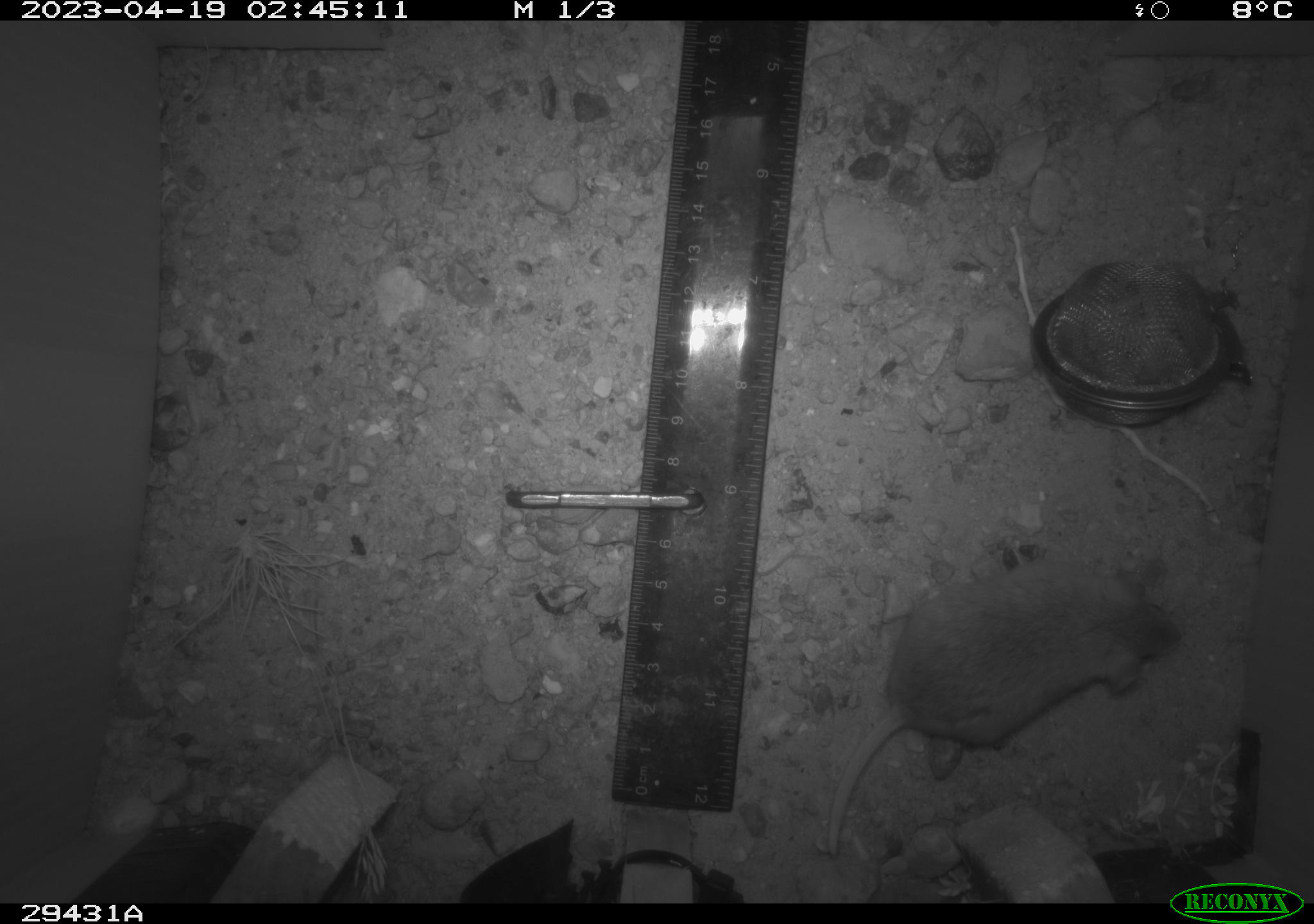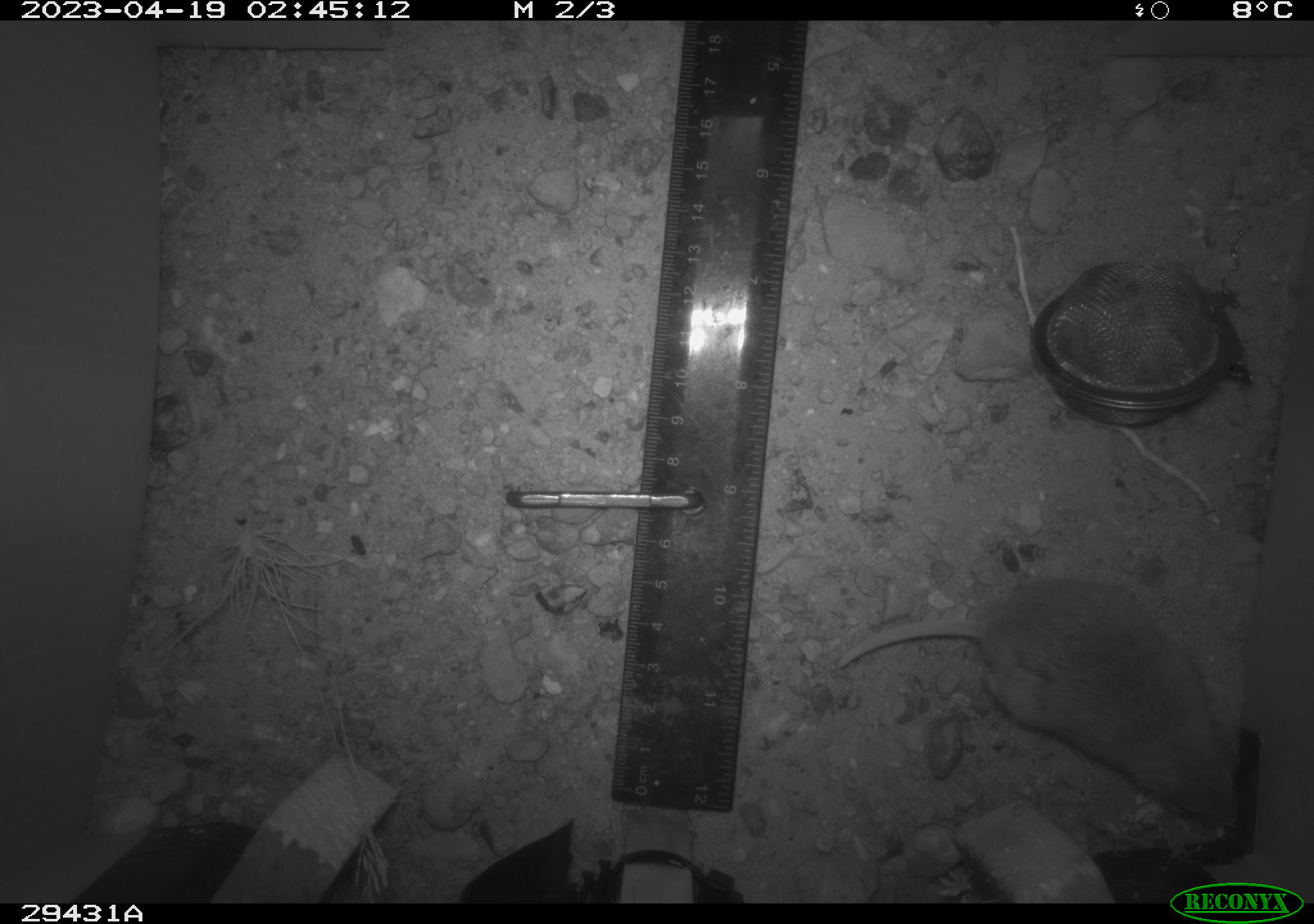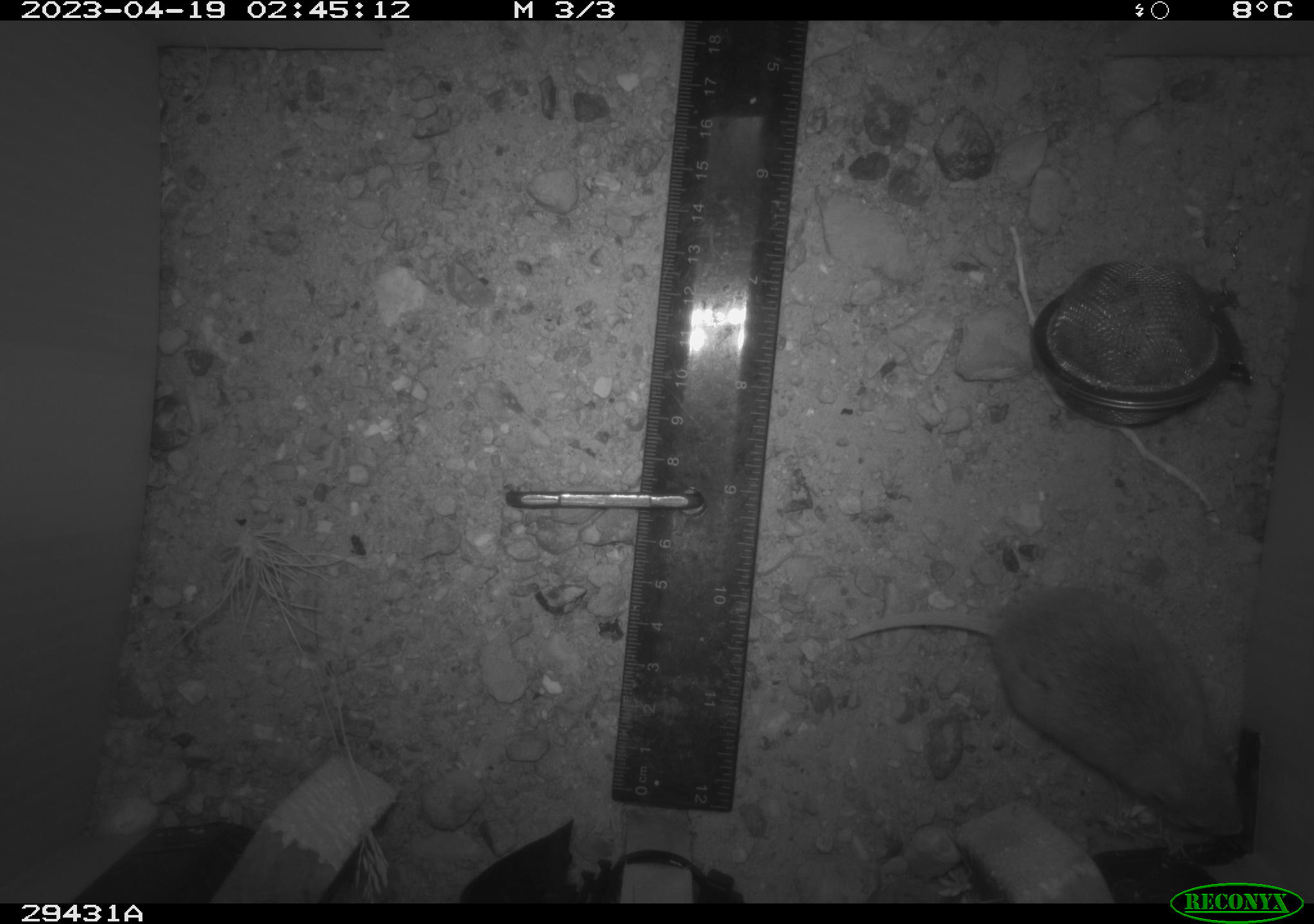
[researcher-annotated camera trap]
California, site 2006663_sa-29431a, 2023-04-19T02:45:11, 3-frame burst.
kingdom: Animalia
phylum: Chordata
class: Mammalia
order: Rodentia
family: Cricetidae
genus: Microtus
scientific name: Microtus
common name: meadow vole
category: microtus species